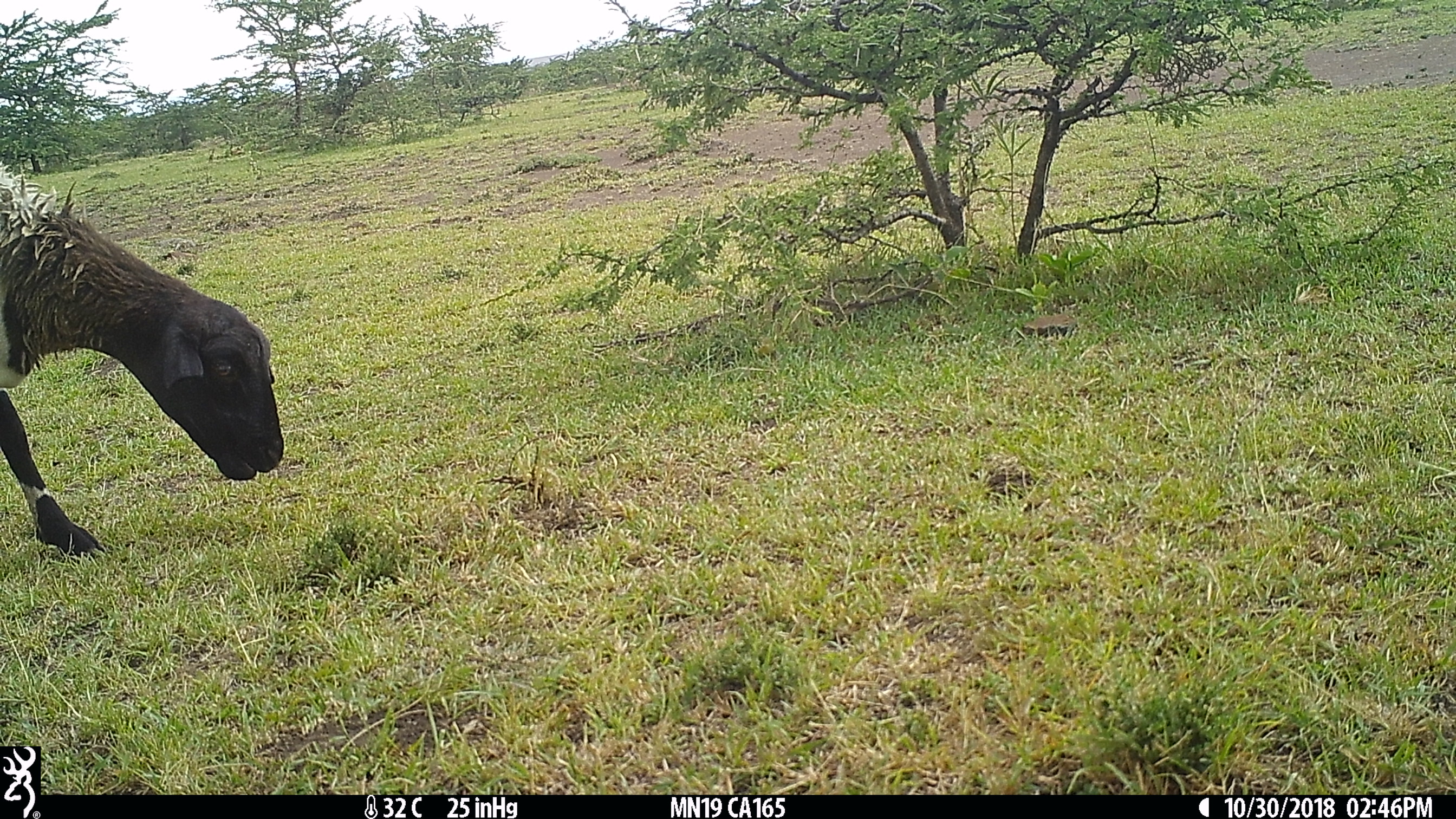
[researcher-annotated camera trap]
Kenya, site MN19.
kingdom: Animalia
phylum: Chordata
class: Mammalia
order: Artiodactyla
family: Bovidae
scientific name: Bovidae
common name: sheep or goat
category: shoat